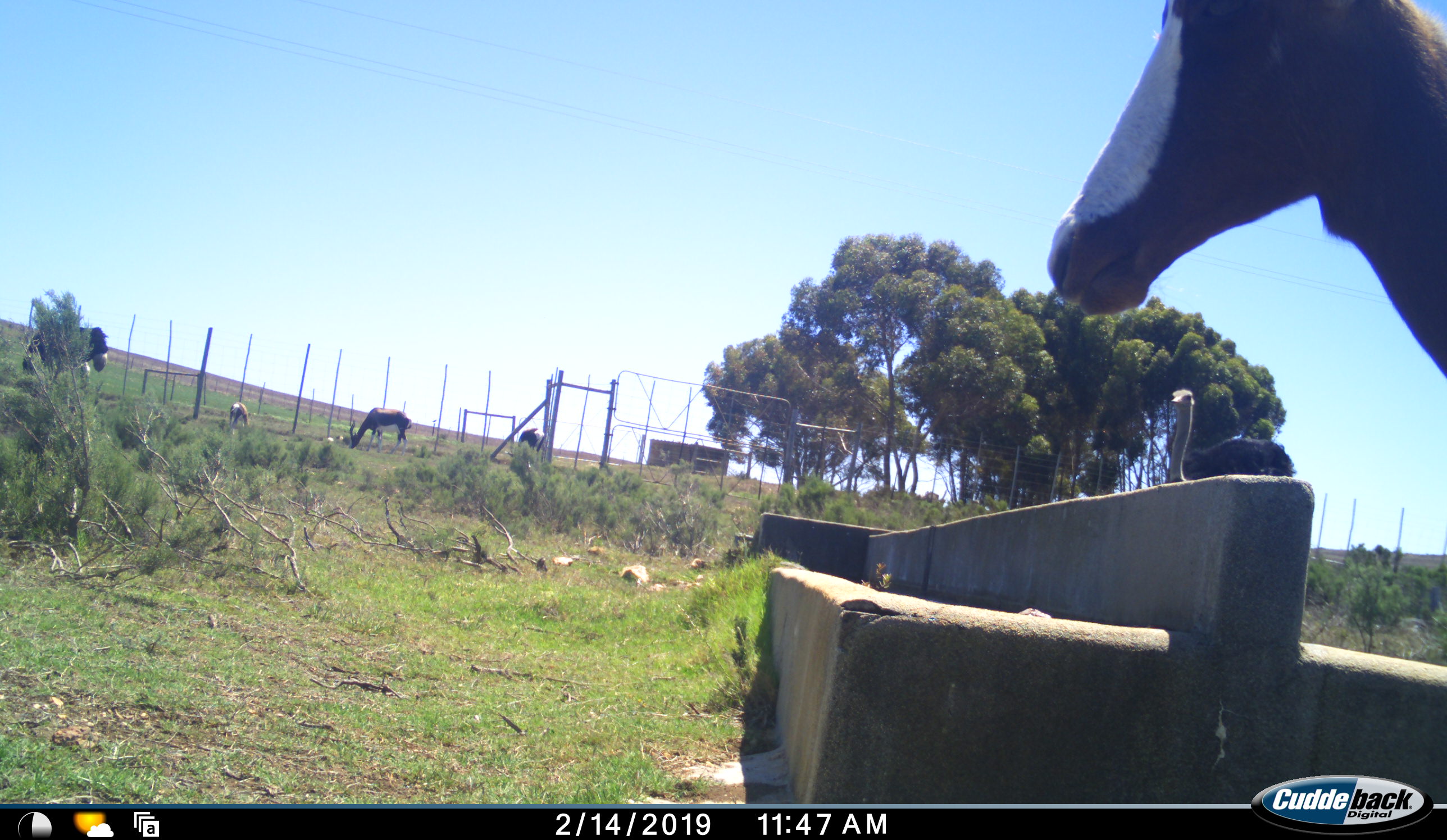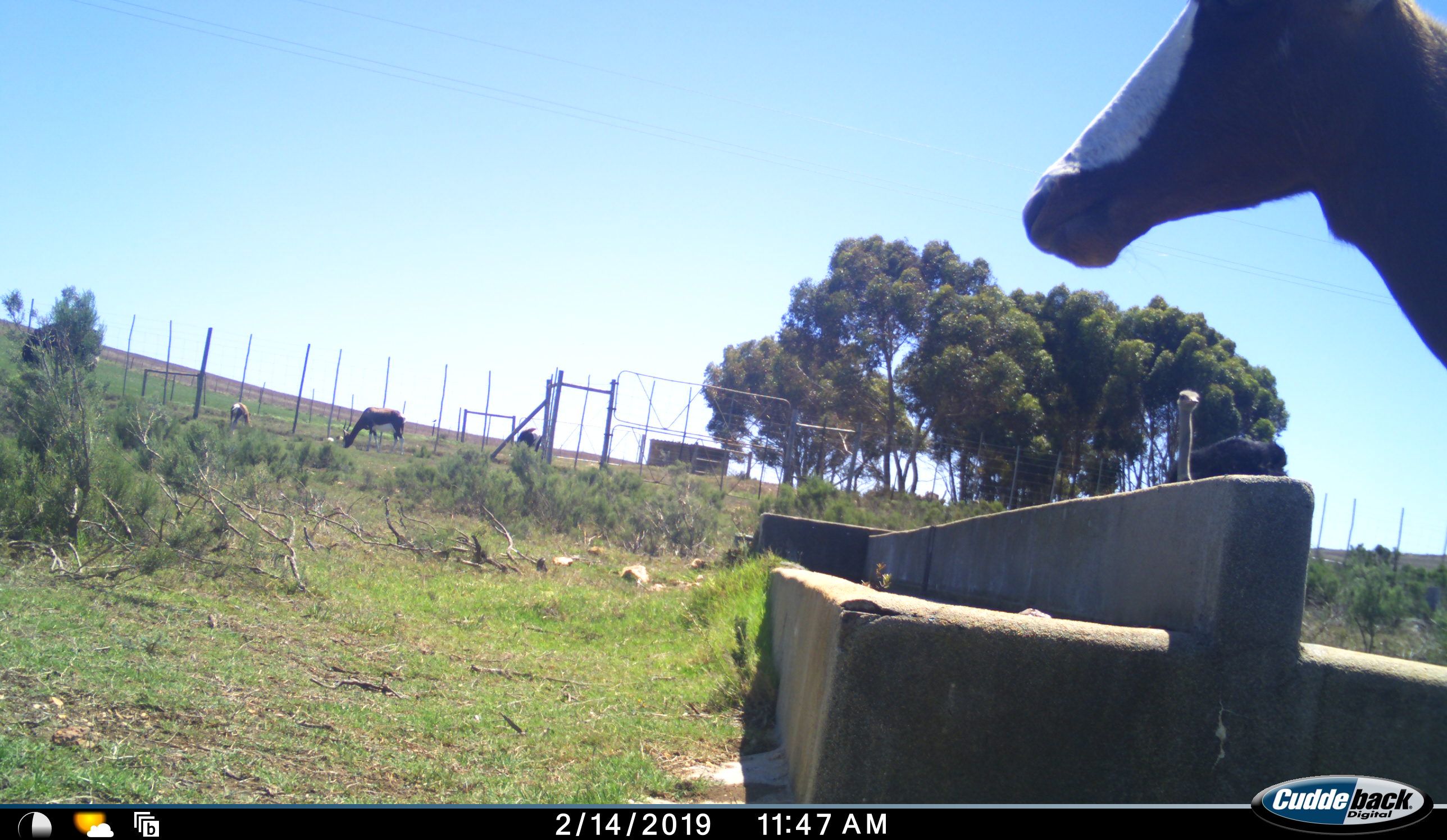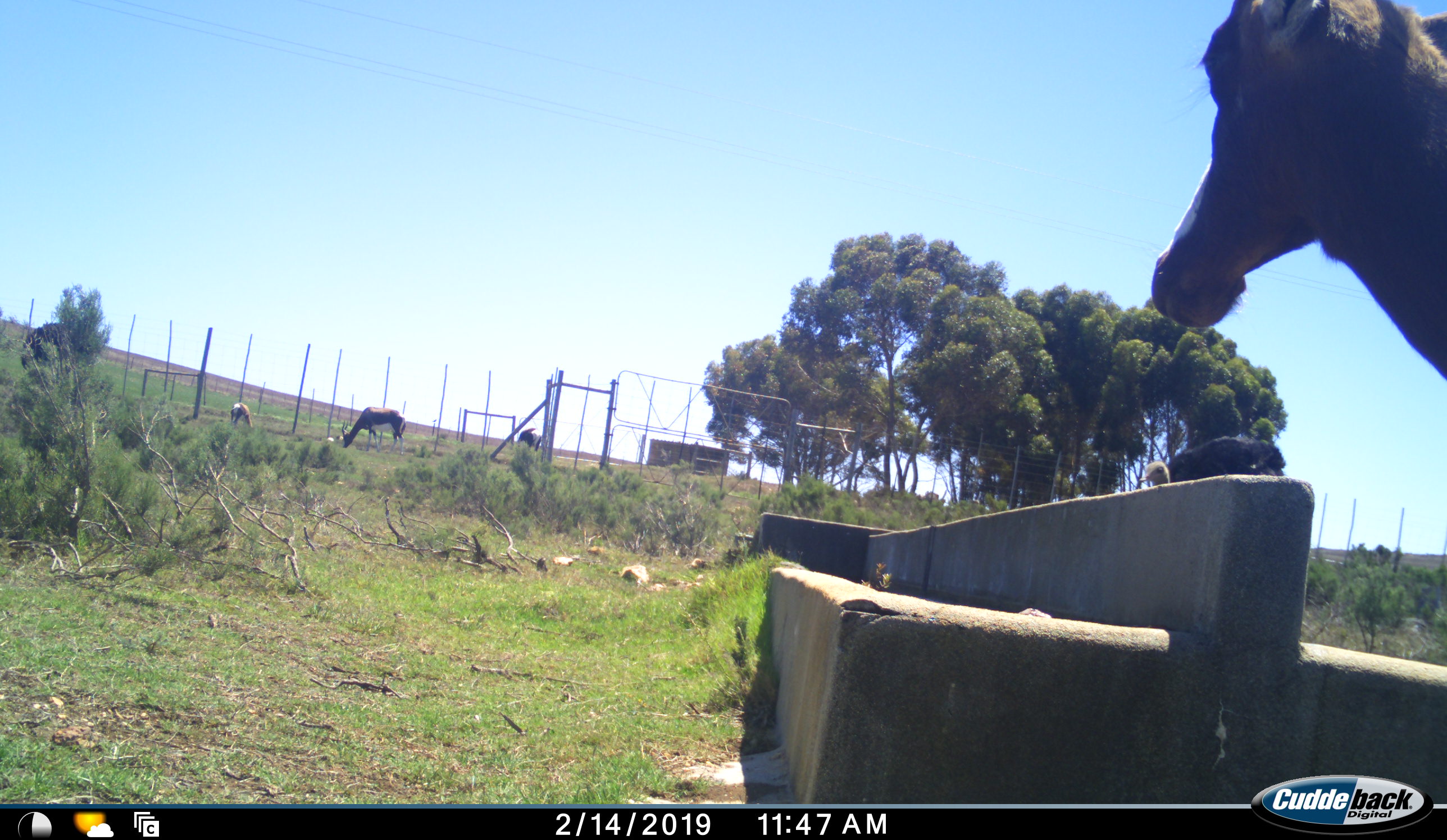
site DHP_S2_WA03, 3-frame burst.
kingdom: Animalia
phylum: Chordata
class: Aves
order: Struthioniformes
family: Struthionidae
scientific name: Struthionidae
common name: ostrich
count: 1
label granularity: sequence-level